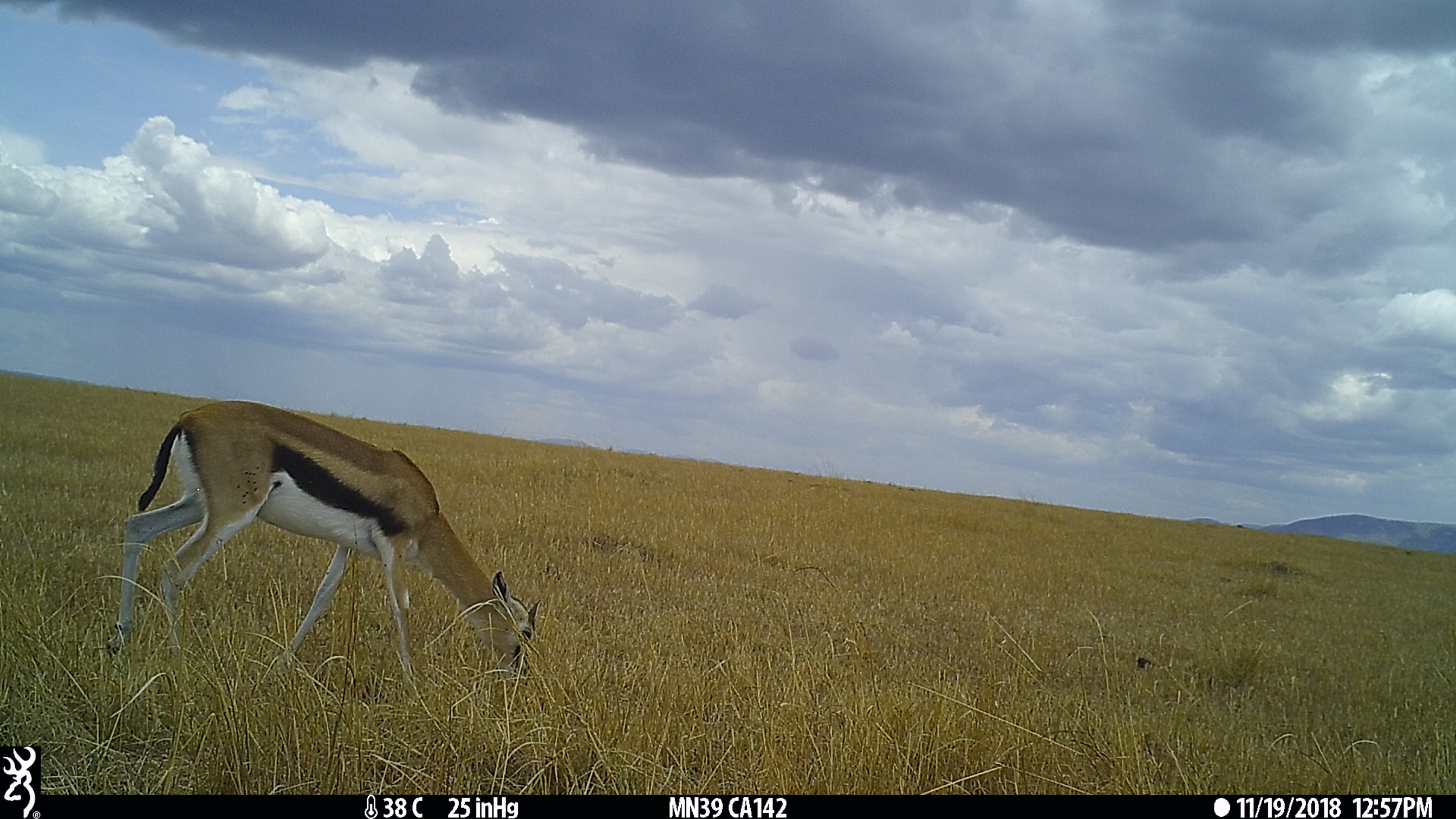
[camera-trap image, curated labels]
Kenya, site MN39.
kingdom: Animalia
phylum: Chordata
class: Mammalia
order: Artiodactyla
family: Bovidae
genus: Eudorcas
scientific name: Eudorcas thomsonii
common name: thomon's gazelle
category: gazelle thomsons